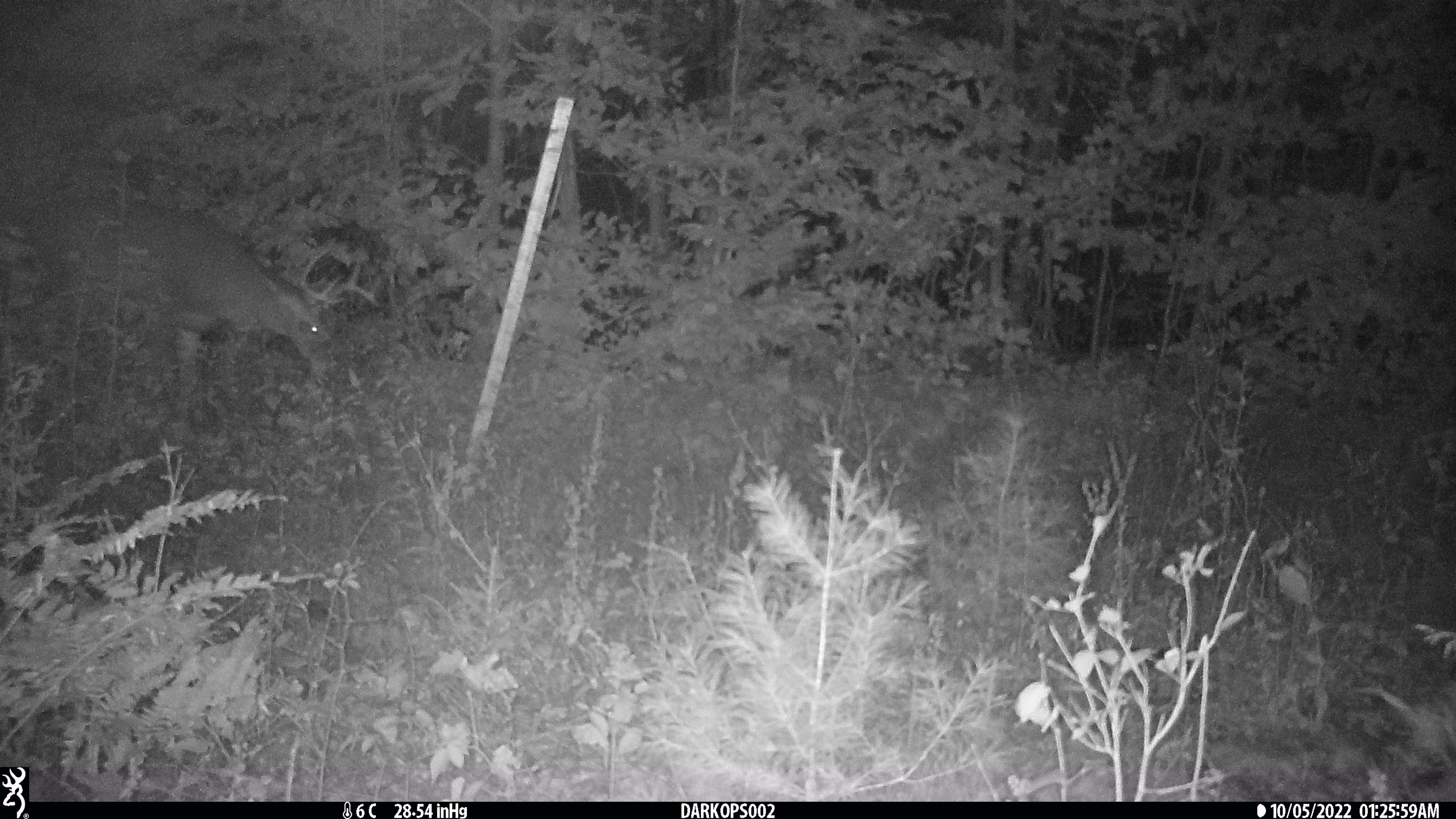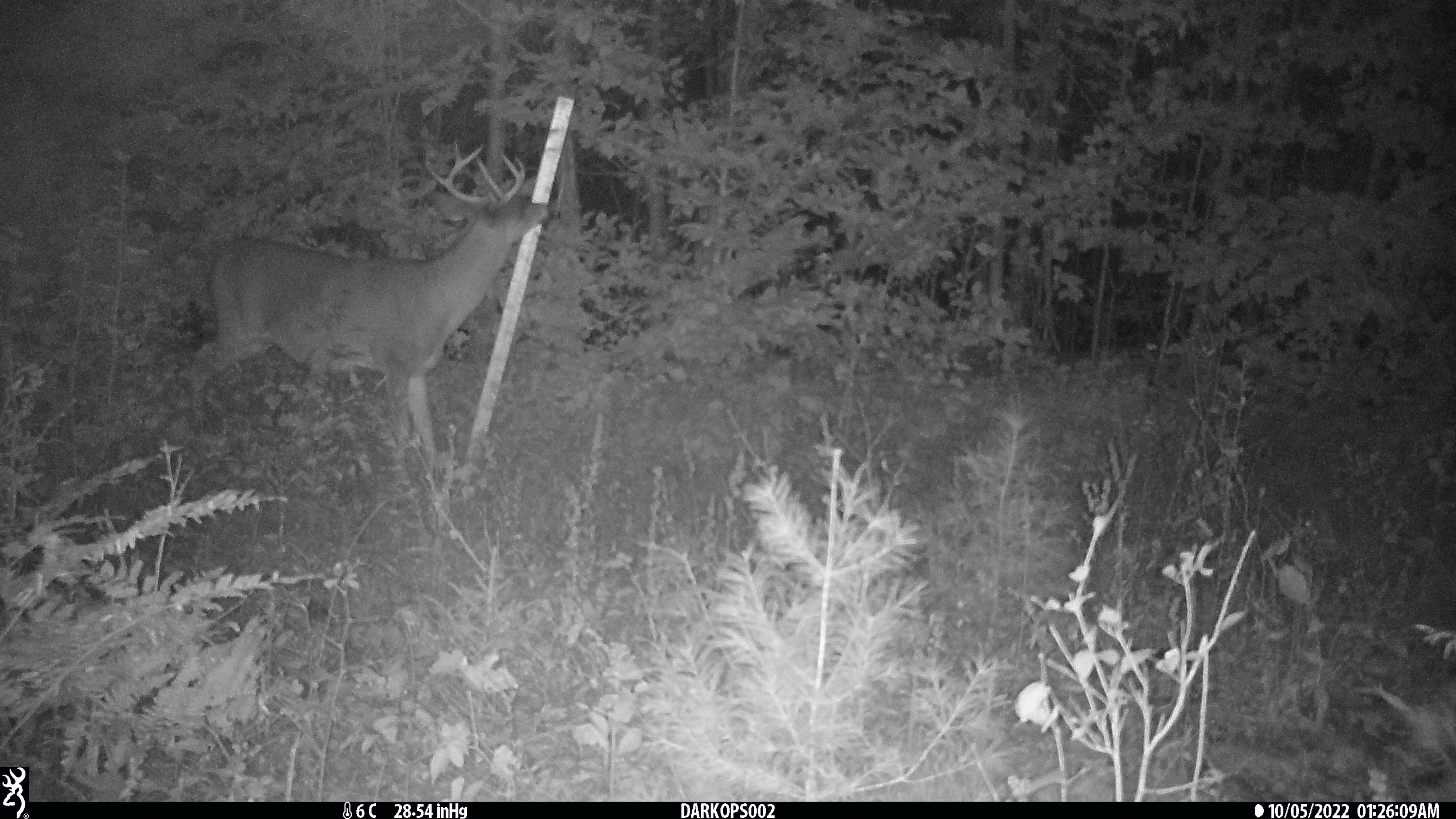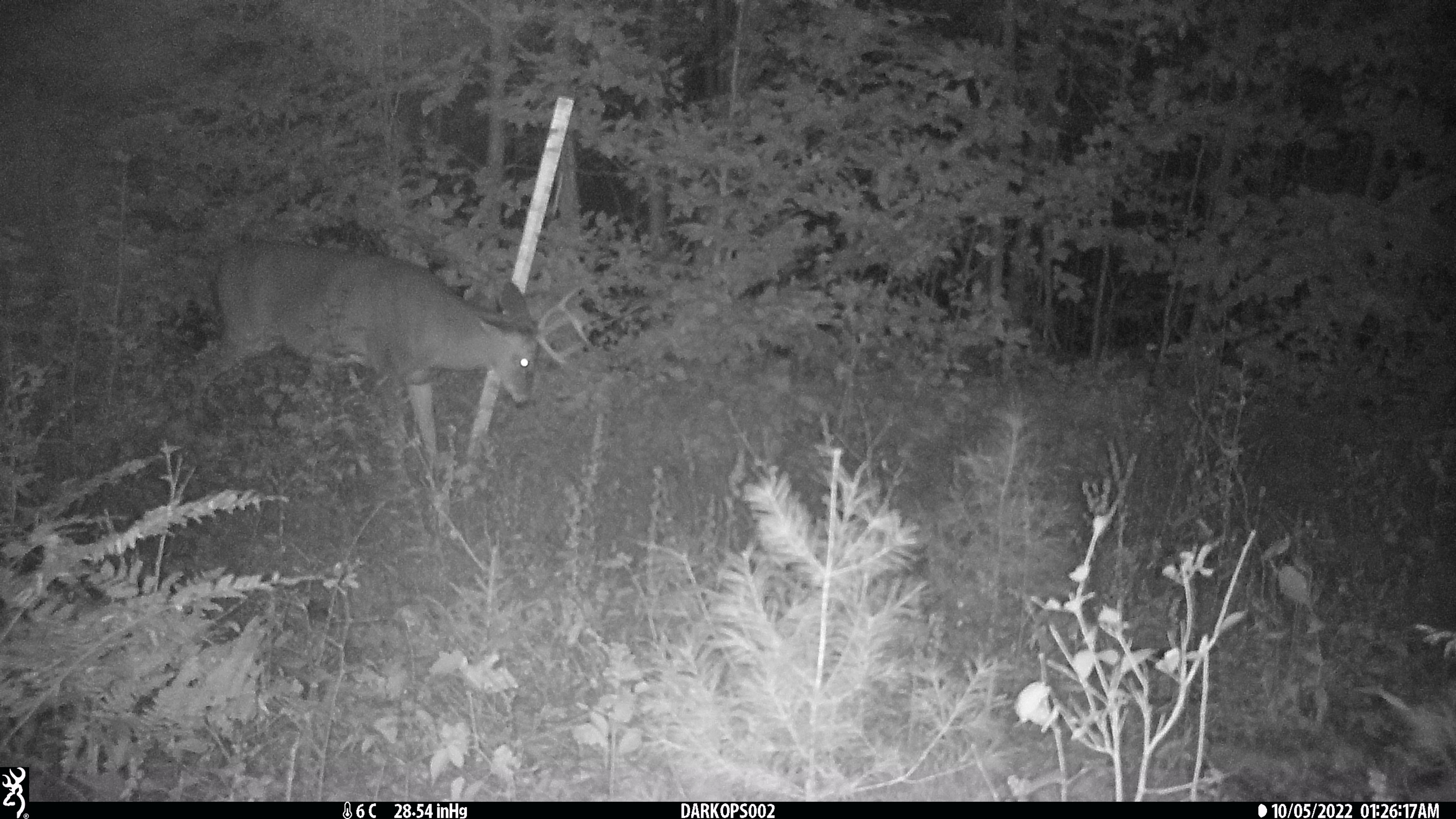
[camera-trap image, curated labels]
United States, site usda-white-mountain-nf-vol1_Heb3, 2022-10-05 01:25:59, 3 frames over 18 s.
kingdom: Animalia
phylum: Chordata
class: Mammalia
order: Artiodactyla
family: Cervidae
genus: Odocoileus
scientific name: Odocoileus virginianus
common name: white-tailed deer